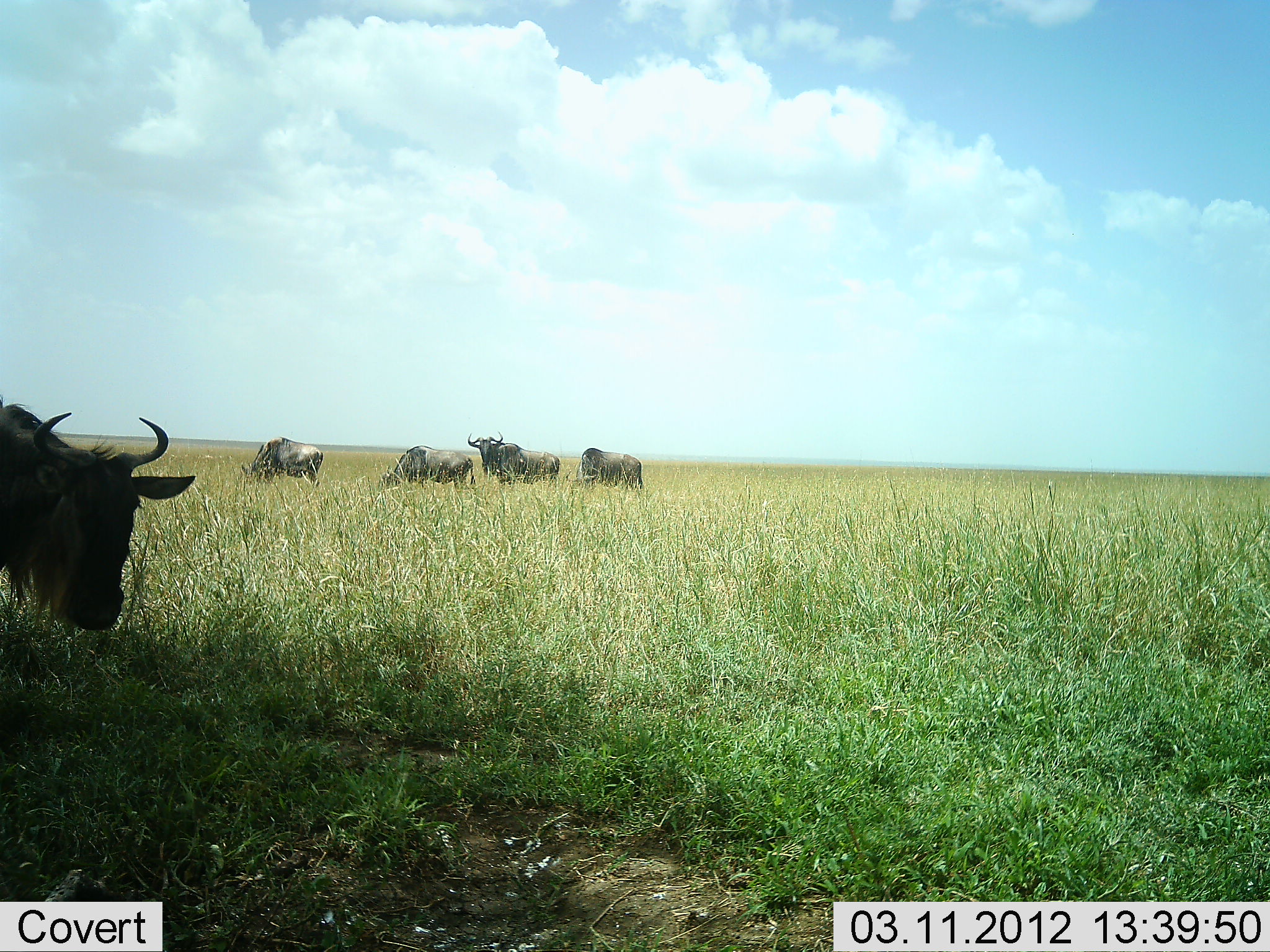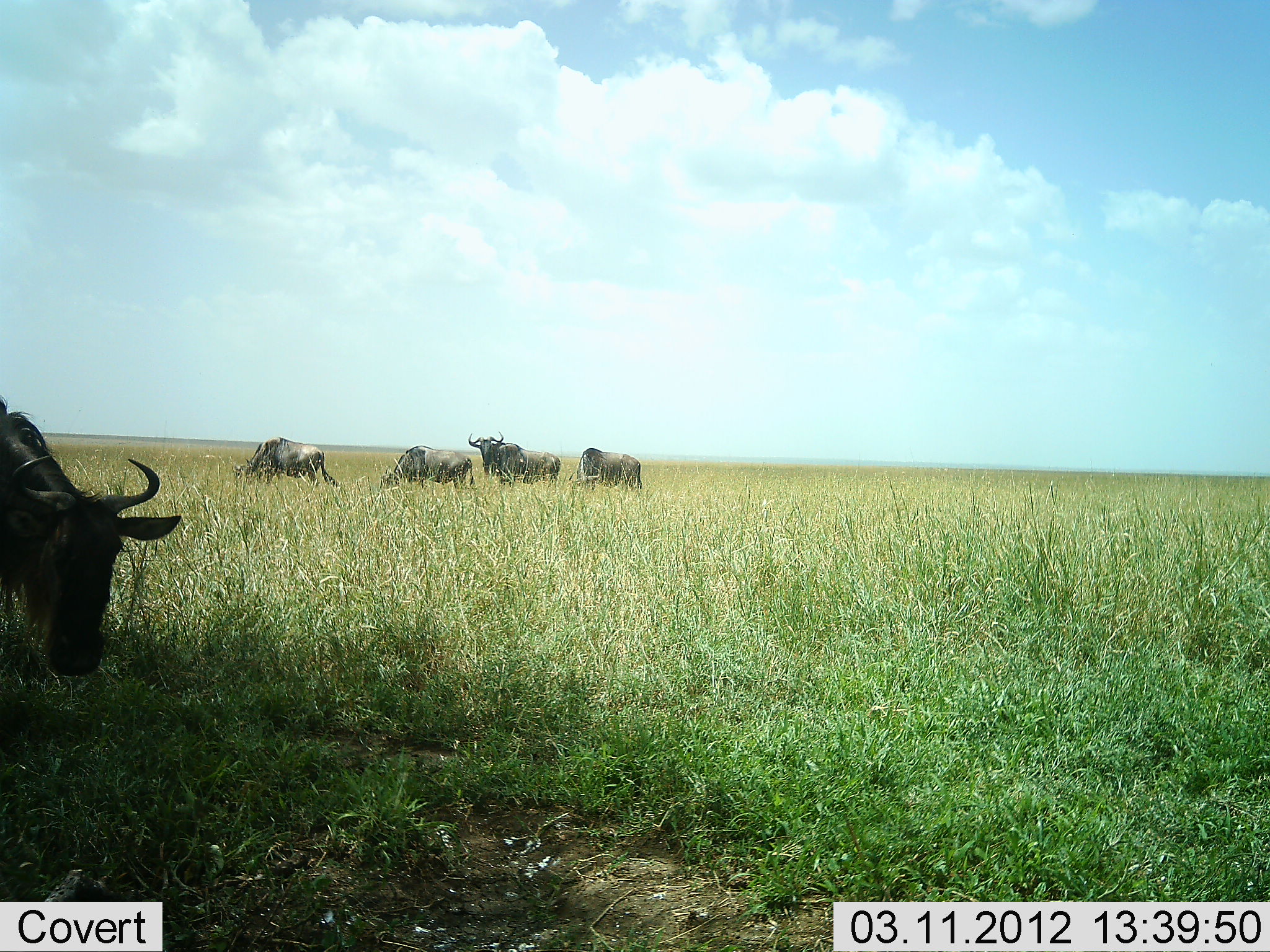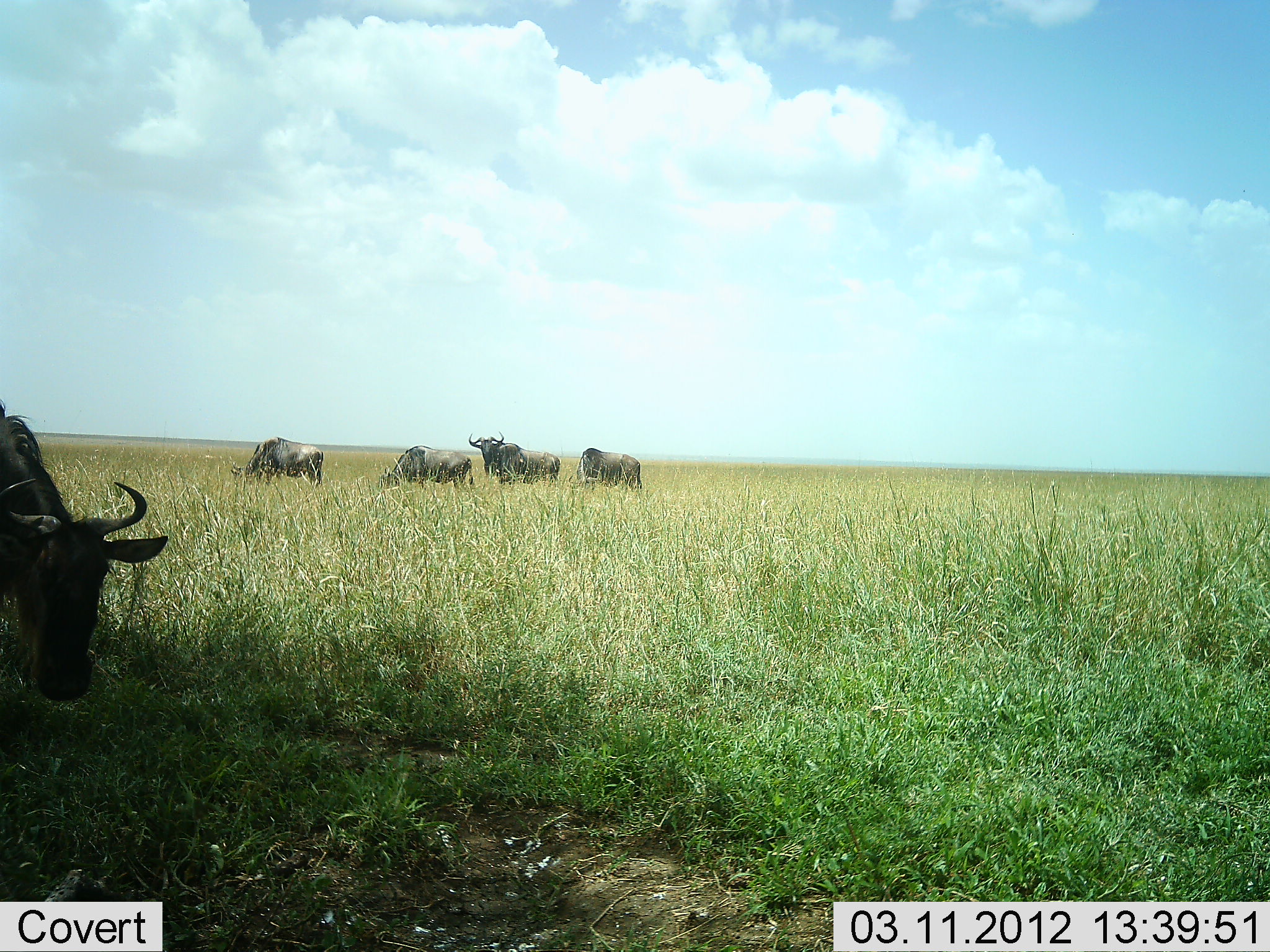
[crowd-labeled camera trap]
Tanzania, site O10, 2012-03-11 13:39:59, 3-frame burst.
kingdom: Animalia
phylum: Chordata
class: Mammalia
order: Artiodactyla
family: Bovidae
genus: Connochaetes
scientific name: Connochaetes taurinus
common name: blue wildebeest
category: wildebeest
Wildebeest (blue wildebeest) (Connochaetes taurinus), count 5. Behavior (volunteer vote fractions): standing 74%, resting 4%, moving 9%, interacting 0%. Young present (vote fraction): 0%. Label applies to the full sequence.